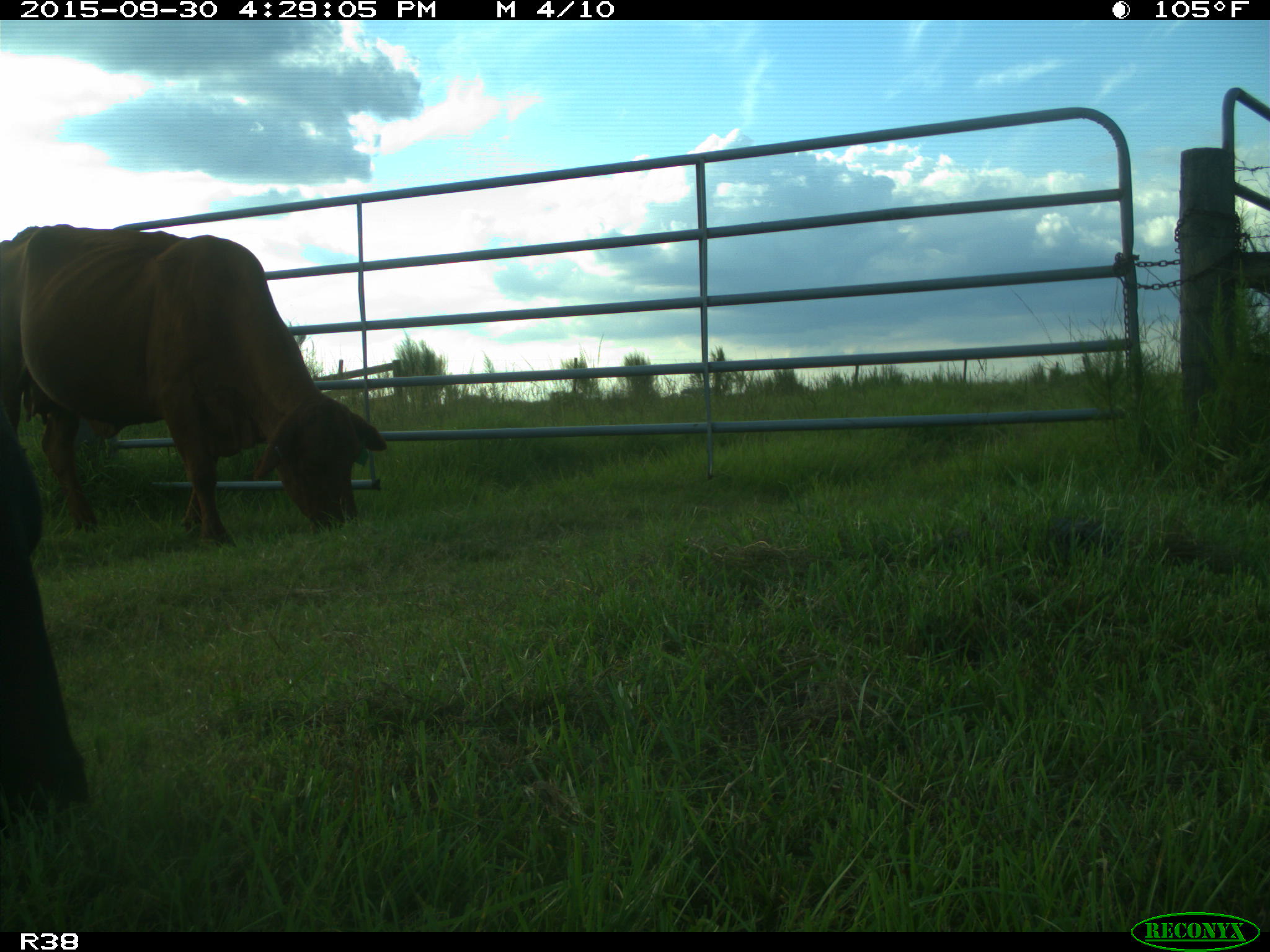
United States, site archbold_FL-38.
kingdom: Animalia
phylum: Chordata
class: Mammalia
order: Artiodactyla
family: Bovidae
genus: Bos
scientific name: Bos taurus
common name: domestic cow